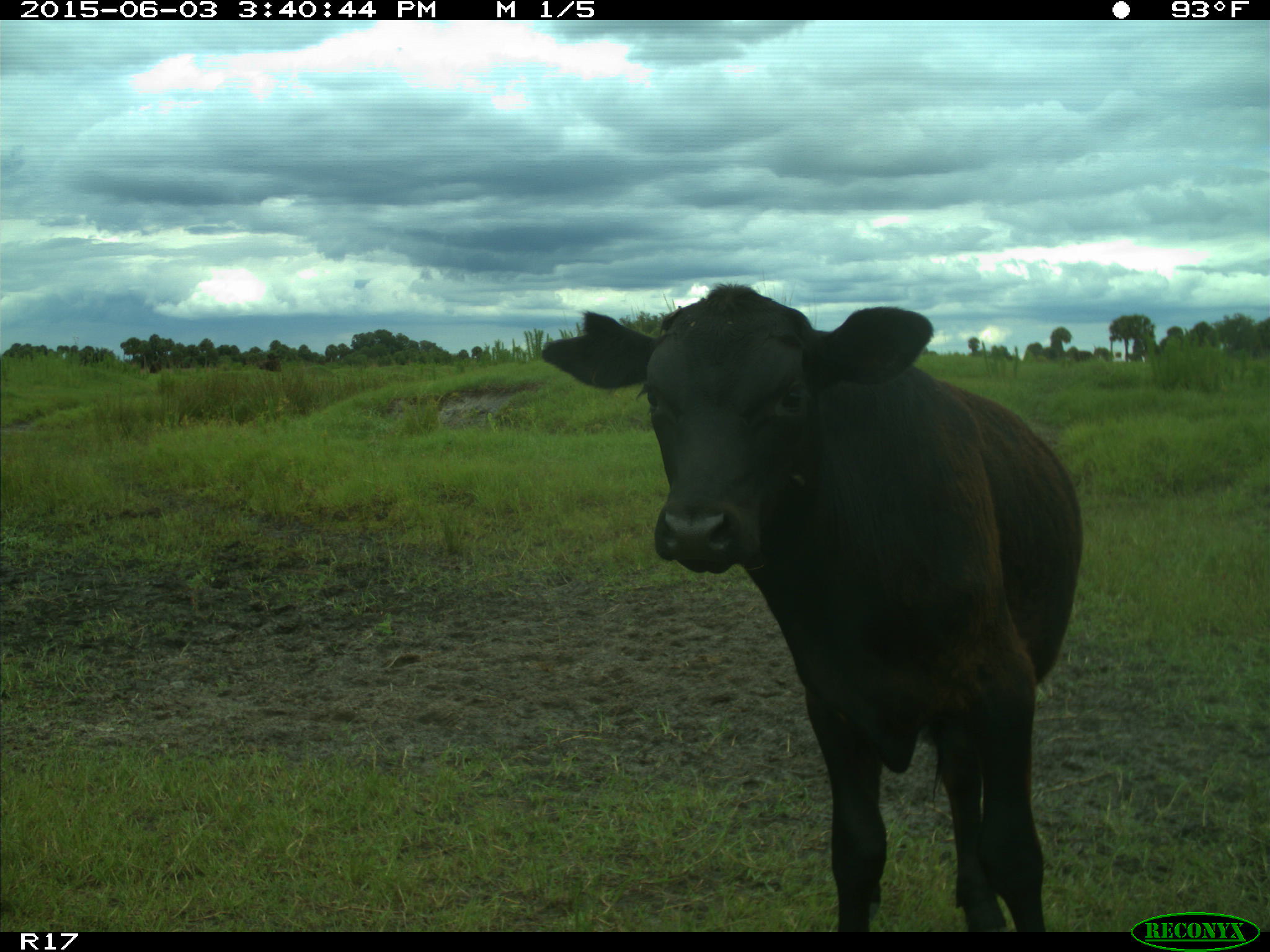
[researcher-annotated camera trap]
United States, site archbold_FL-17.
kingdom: Animalia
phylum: Chordata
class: Mammalia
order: Artiodactyla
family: Bovidae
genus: Bos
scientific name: Bos taurus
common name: domestic cow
Bos taurus (domestic cow).